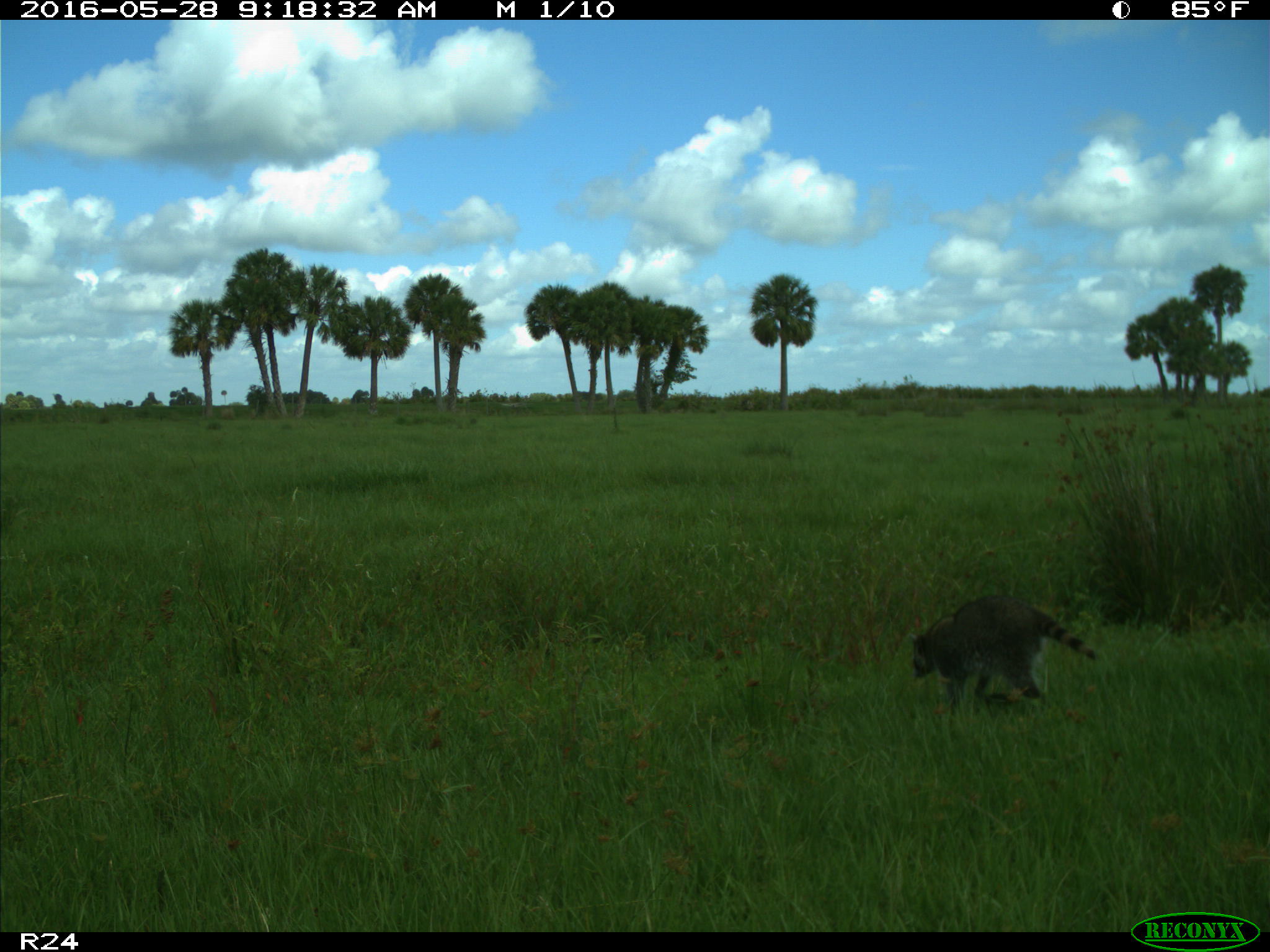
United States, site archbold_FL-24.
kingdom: Animalia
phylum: Chordata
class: Mammalia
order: Carnivora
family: Procyonidae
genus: Procyon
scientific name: Procyon lotor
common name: common raccoon